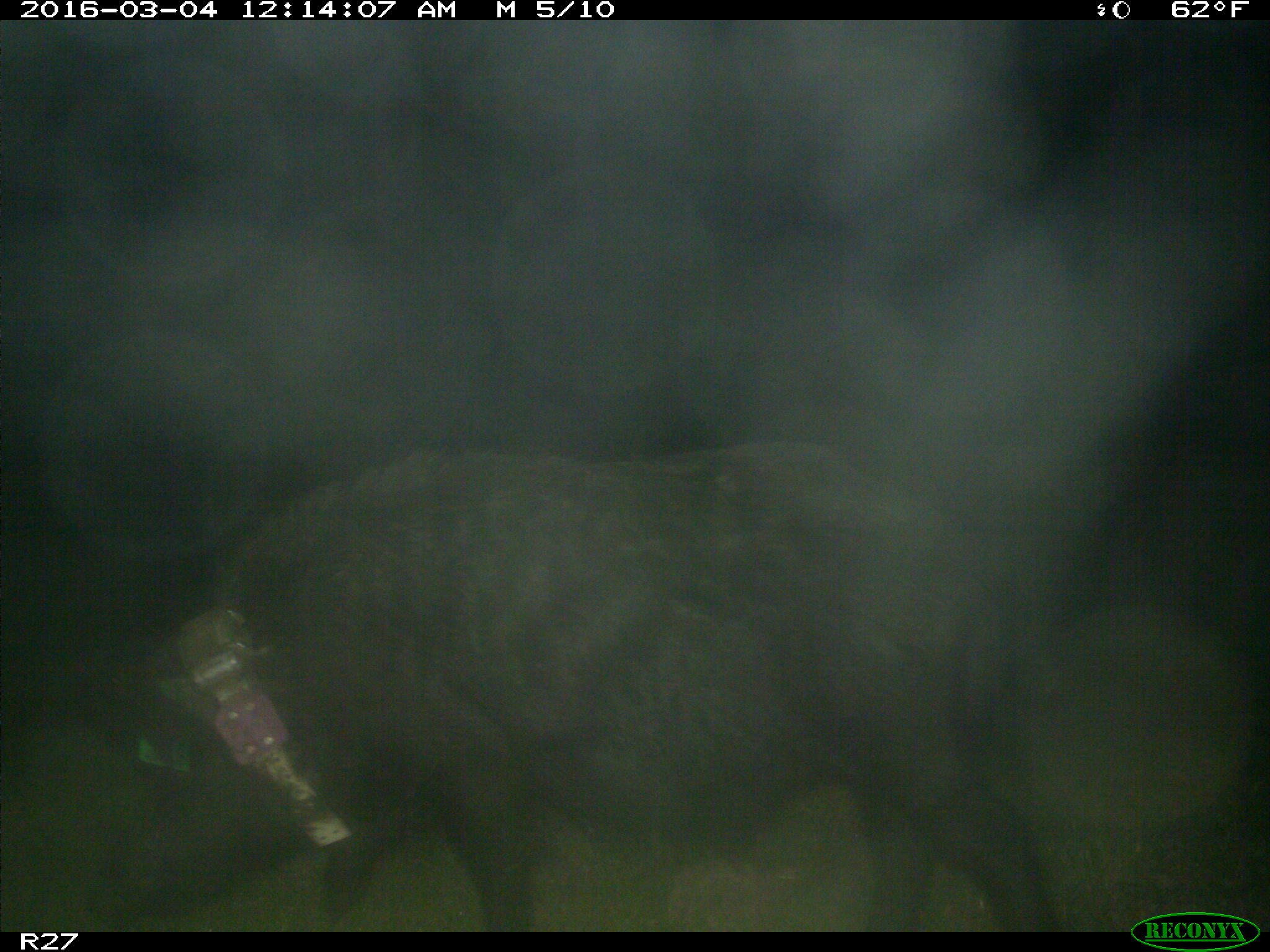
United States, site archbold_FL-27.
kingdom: Animalia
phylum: Chordata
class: Mammalia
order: Artiodactyla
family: Suidae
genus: Sus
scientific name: Sus scrofa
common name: wild boar